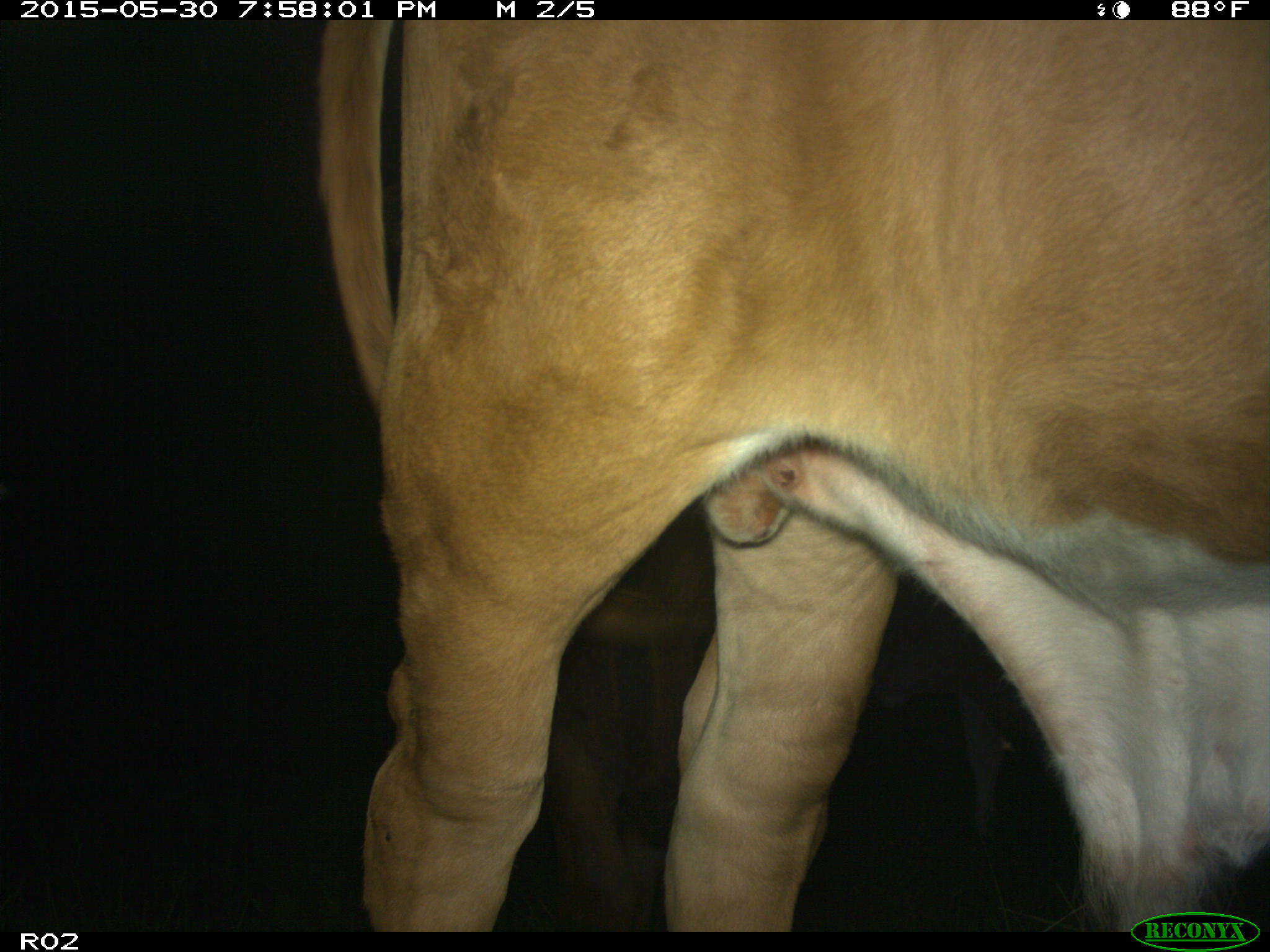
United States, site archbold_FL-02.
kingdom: Animalia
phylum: Chordata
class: Mammalia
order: Artiodactyla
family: Bovidae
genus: Bos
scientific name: Bos taurus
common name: domestic cow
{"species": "Bos taurus (domestic cow)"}